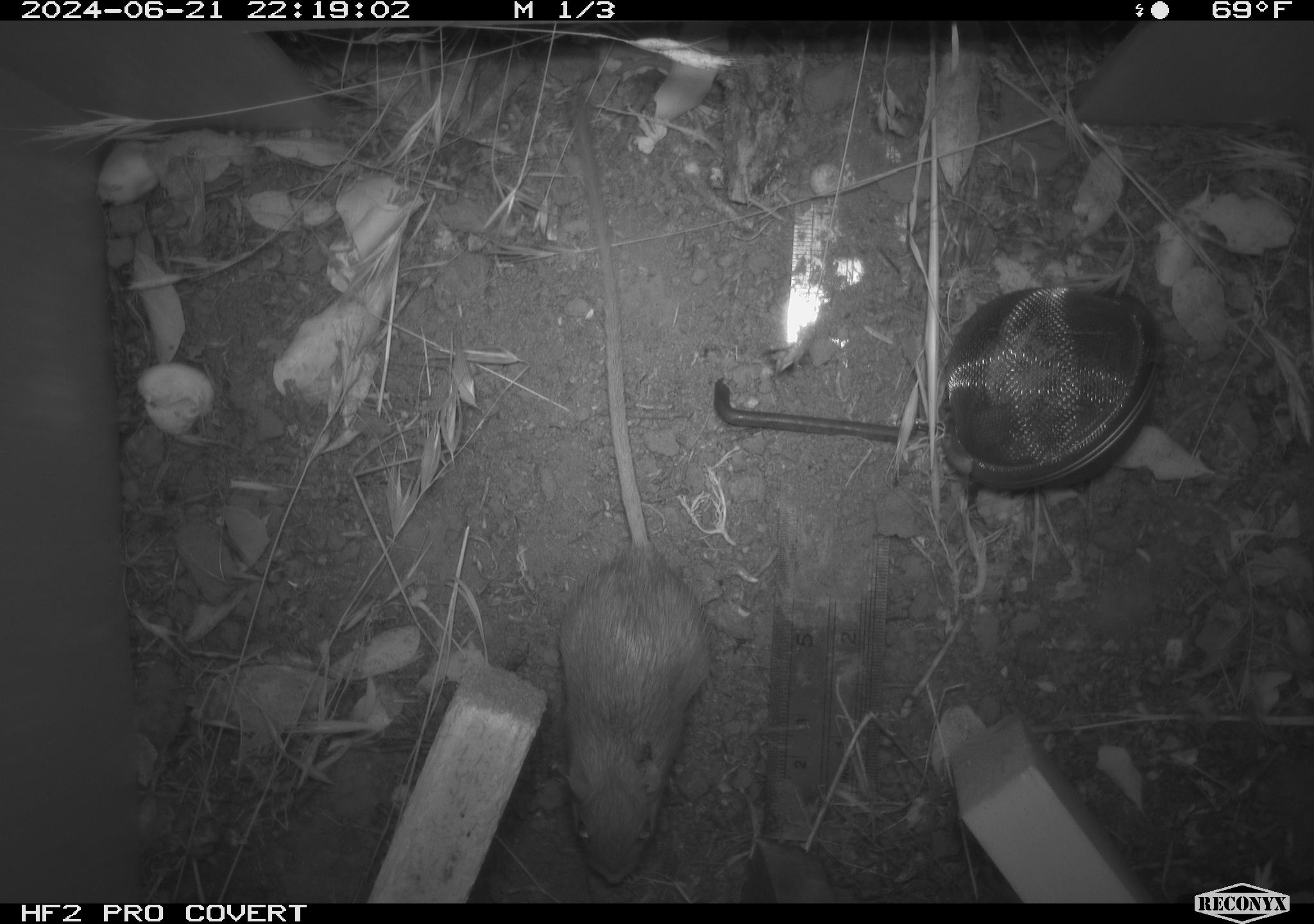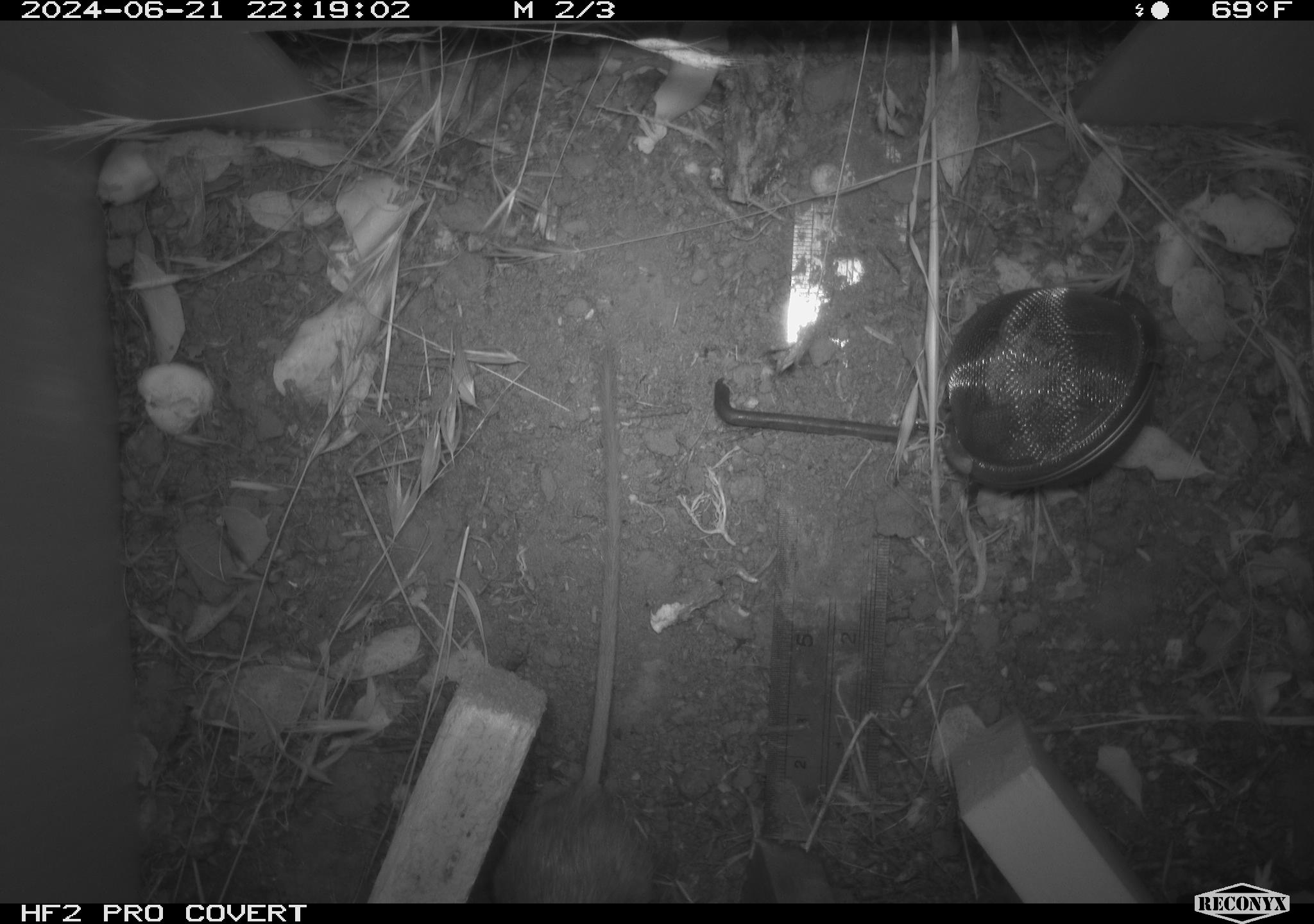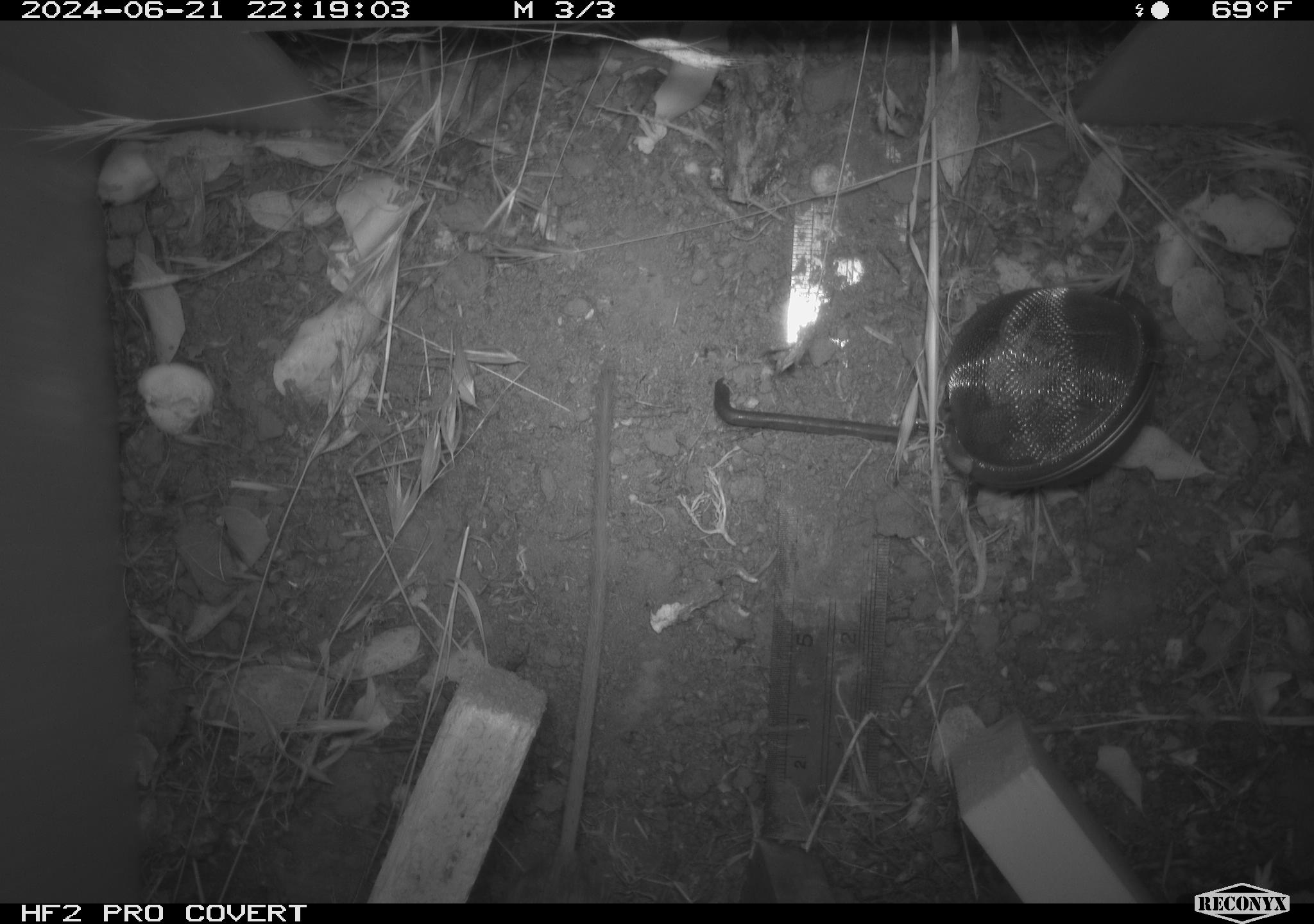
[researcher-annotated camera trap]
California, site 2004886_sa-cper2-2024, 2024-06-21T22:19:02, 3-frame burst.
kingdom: Animalia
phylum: Chordata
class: Mammalia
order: Rodentia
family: Heteromyidae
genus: Dipodomys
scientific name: Dipodomys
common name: kangaroo rats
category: dipodomys species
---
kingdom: Animalia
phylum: Chordata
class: Mammalia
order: Rodentia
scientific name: Rodentia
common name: rodent